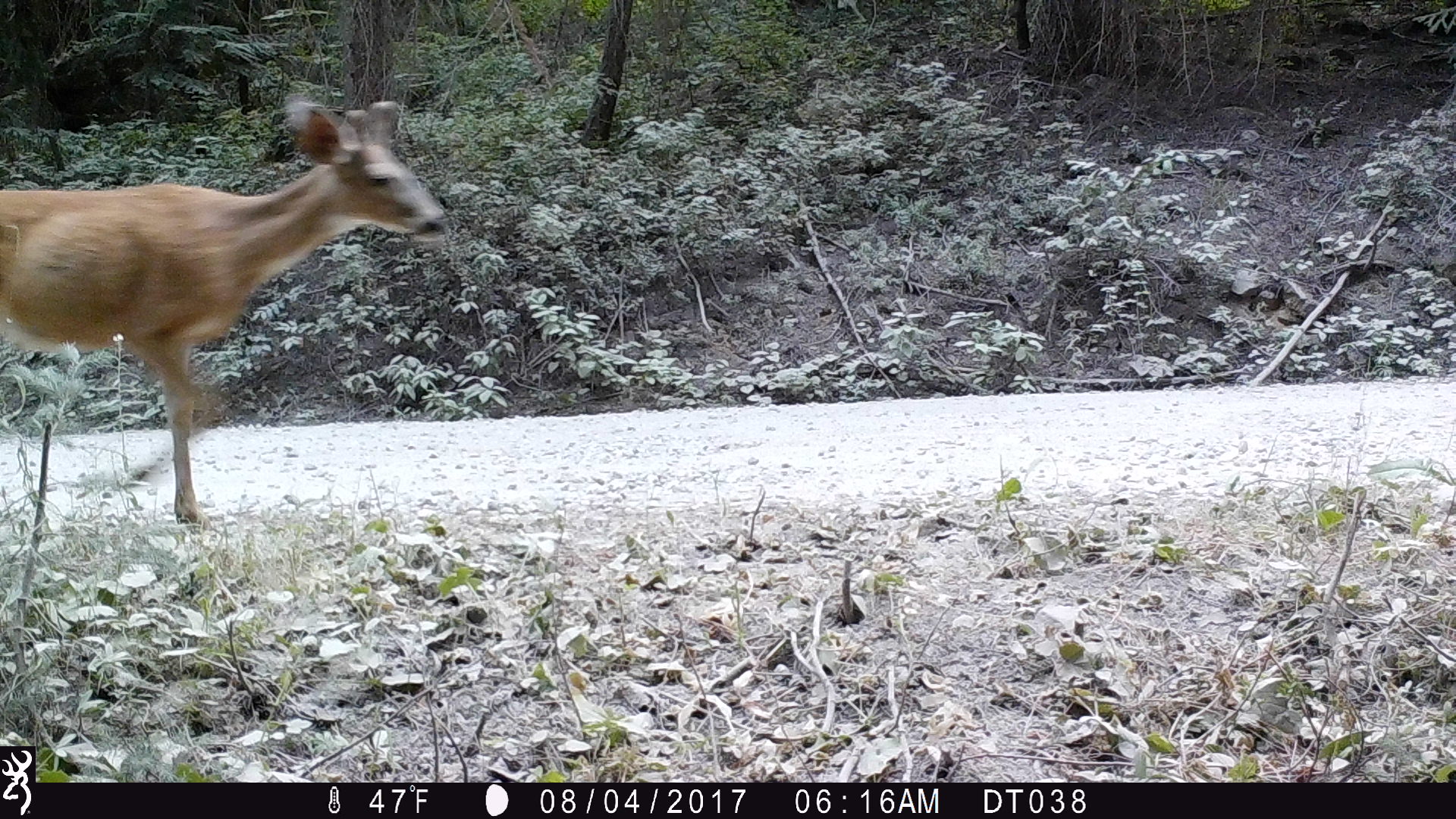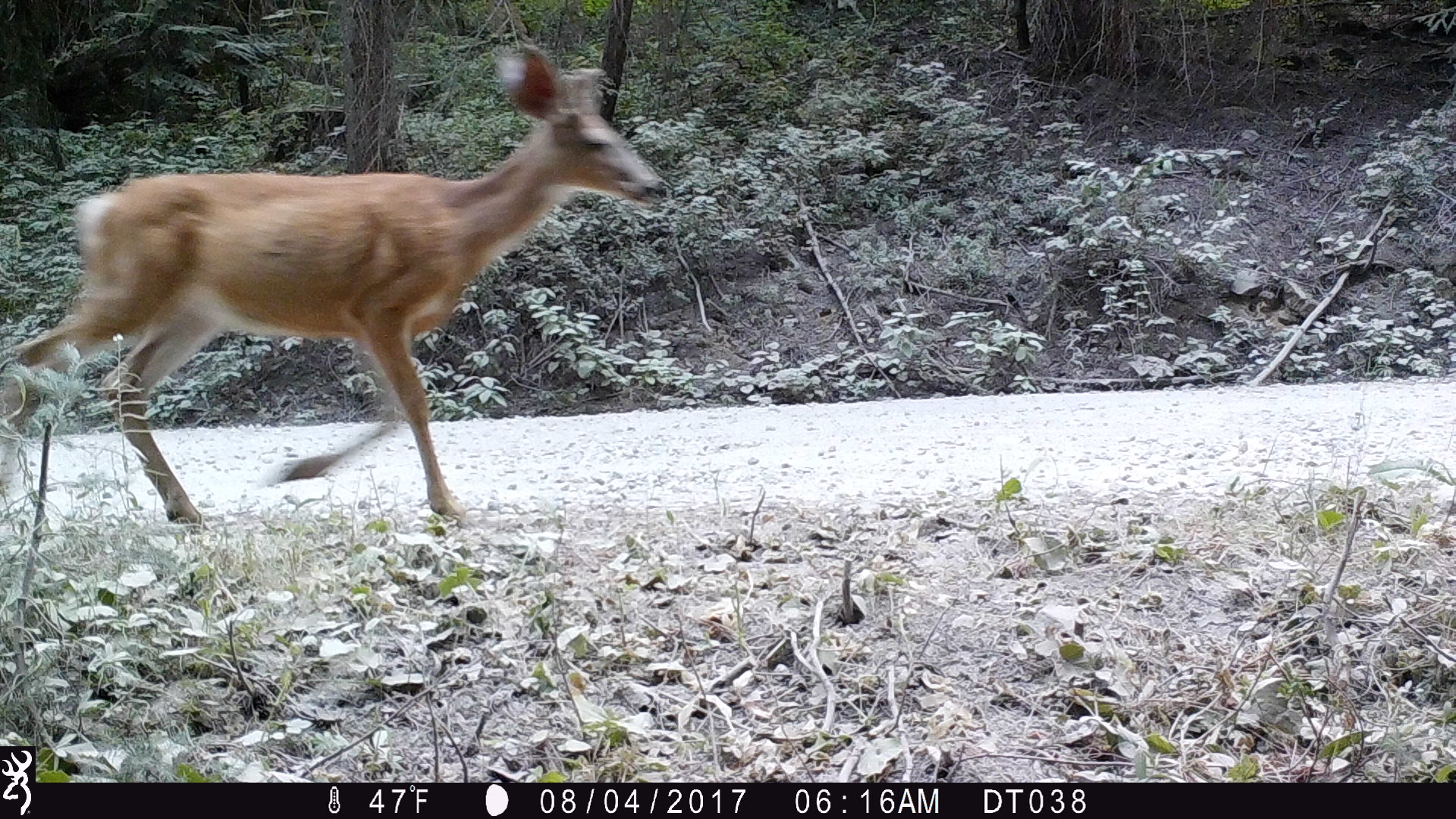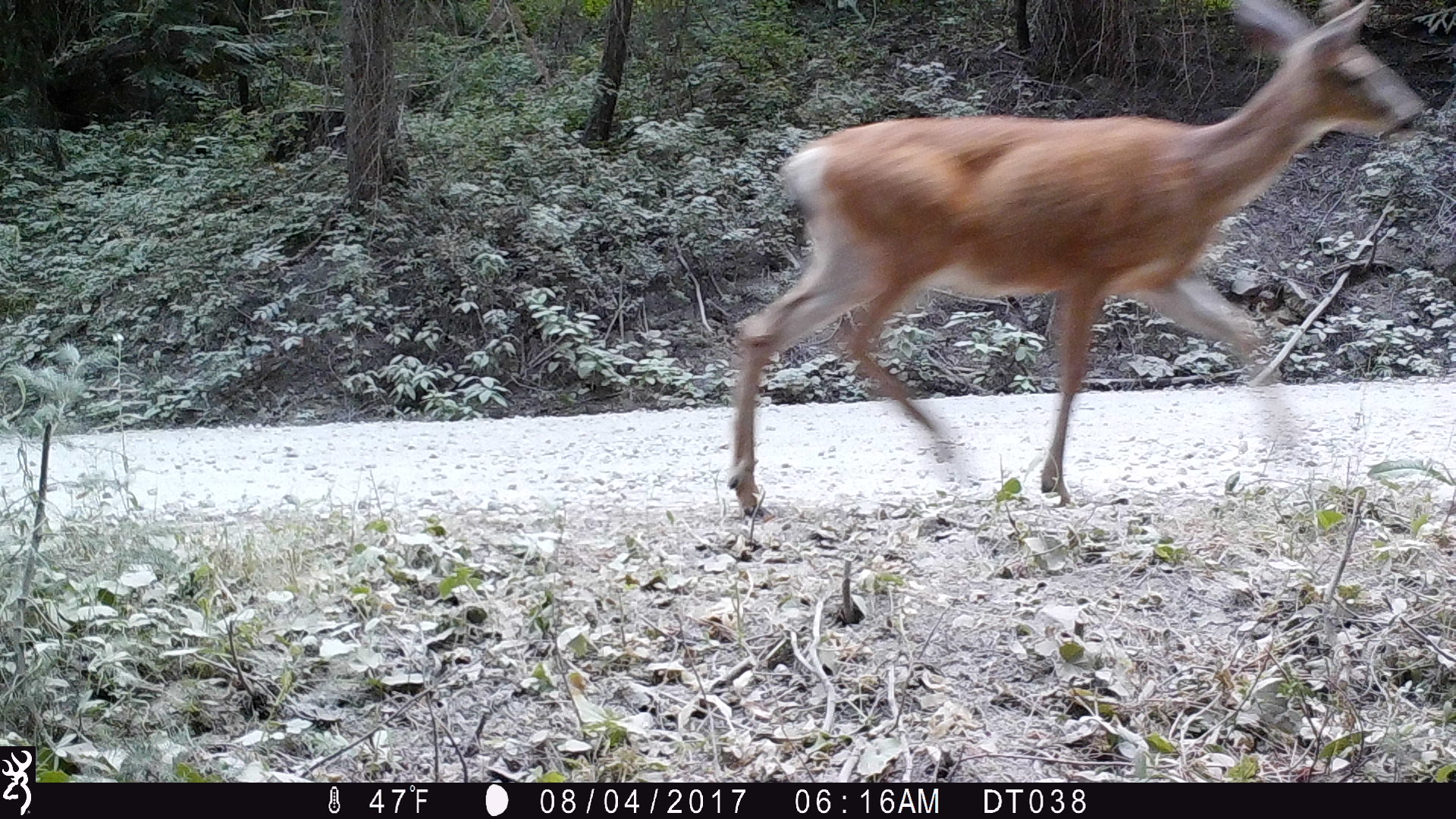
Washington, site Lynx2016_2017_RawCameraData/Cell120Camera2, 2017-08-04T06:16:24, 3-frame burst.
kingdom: Animalia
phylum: Chordata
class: Mammalia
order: Artiodactyla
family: Cervidae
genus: Odocoileus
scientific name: Odocoileus hemionus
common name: mule deer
Odocoileus hemionus (mule deer). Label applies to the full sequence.